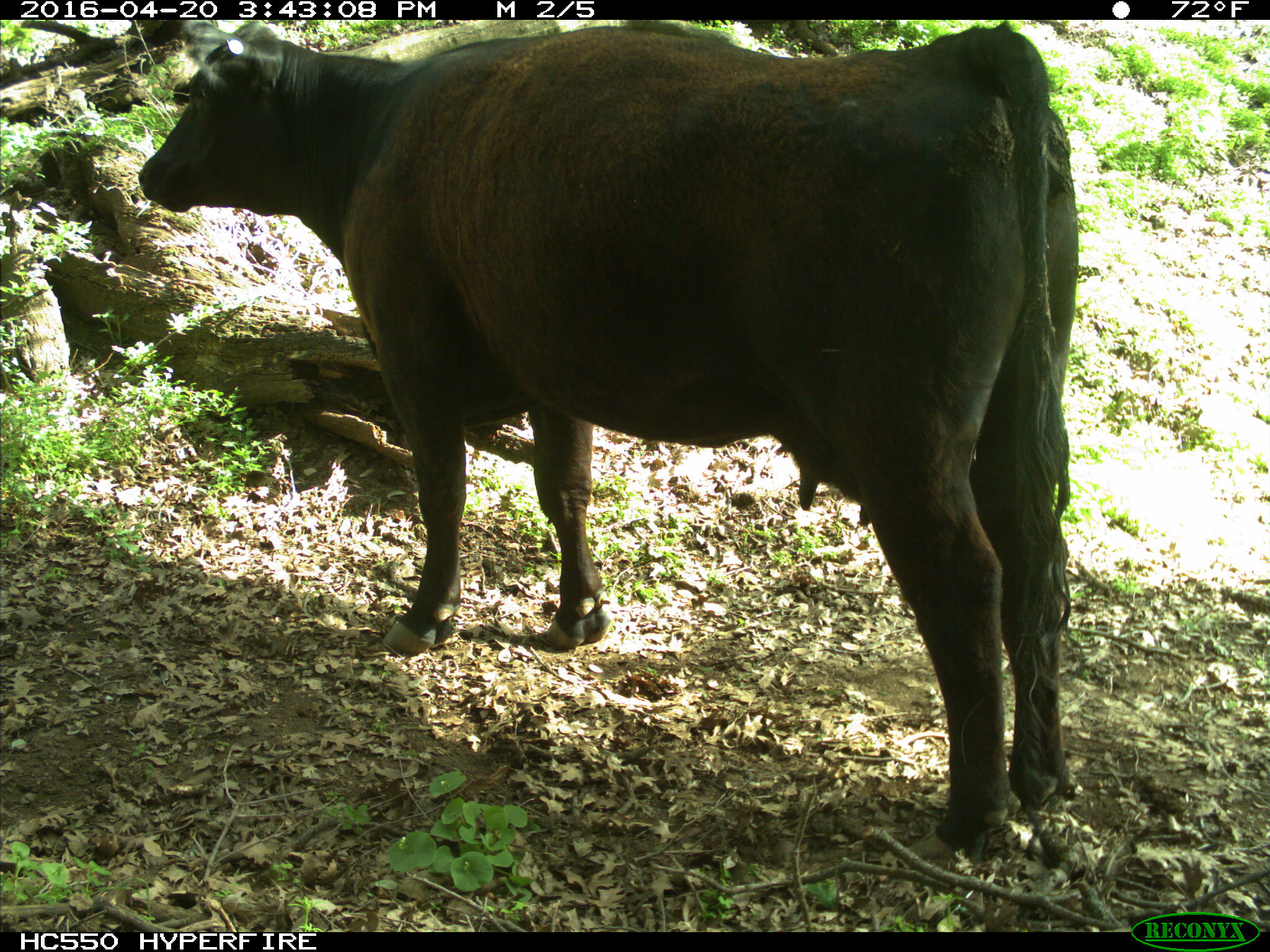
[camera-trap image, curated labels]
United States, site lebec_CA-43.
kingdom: Animalia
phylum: Chordata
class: Mammalia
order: Artiodactyla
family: Bovidae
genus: Bos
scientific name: Bos taurus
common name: domestic cow